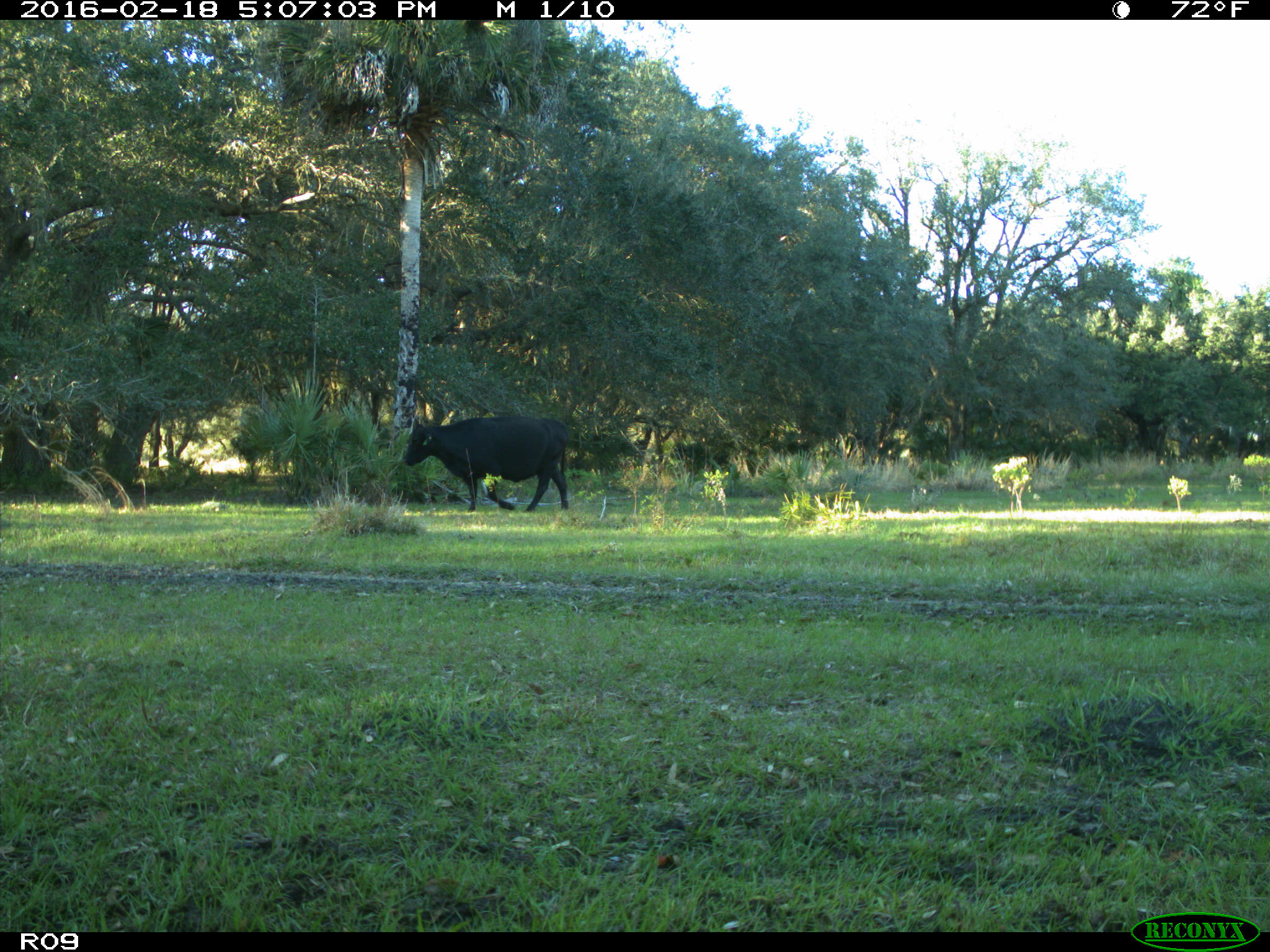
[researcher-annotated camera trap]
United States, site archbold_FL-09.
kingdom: Animalia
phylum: Chordata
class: Mammalia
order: Artiodactyla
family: Bovidae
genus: Bos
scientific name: Bos taurus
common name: domestic cow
Bos taurus (domestic cow).